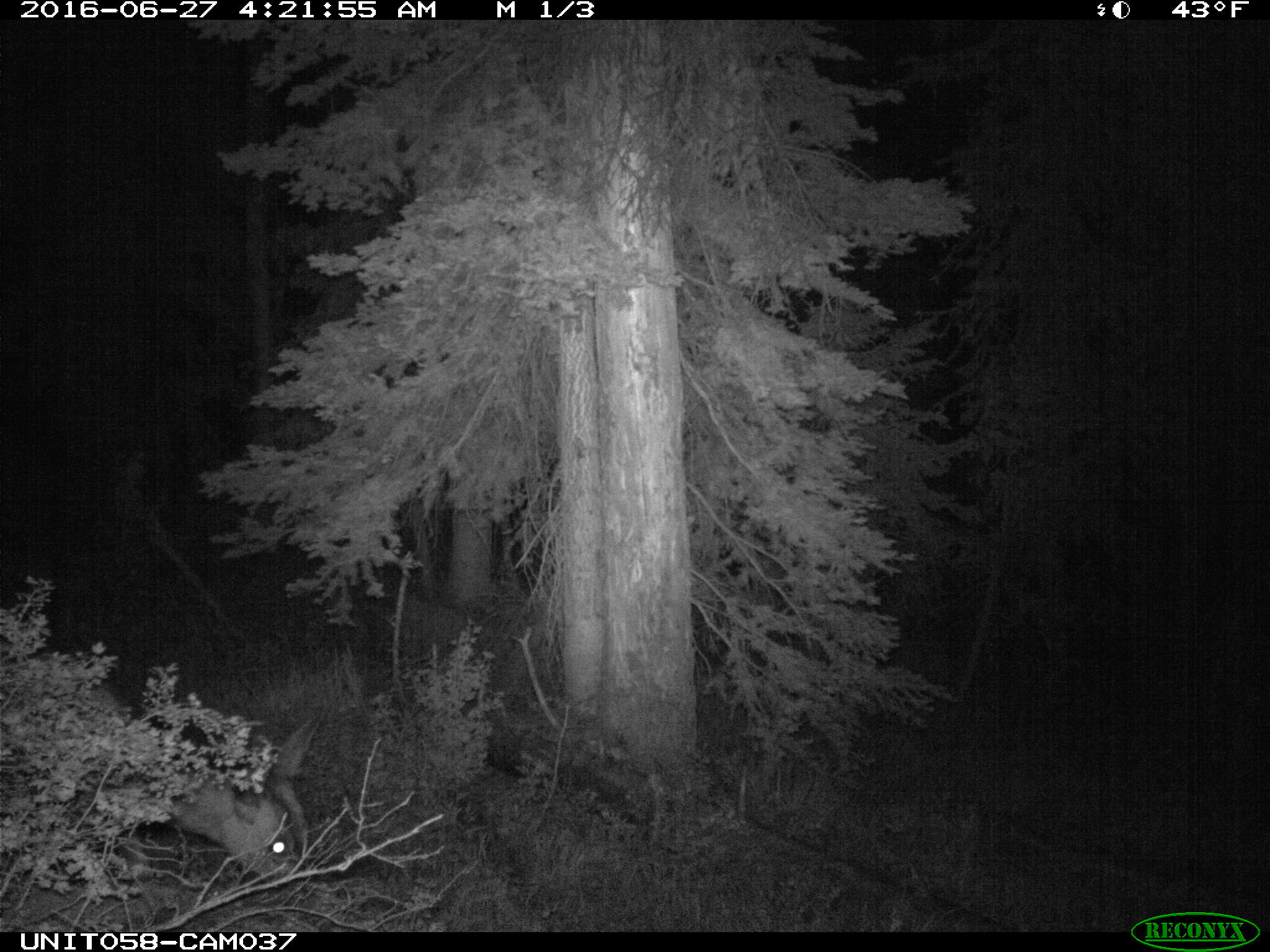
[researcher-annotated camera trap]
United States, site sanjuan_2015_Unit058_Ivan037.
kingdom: Animalia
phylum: Chordata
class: Mammalia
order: Artiodactyla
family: Cervidae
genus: Odocoileus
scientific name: Odocoileus hemionus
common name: mule deer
Odocoileus hemionus (mule deer).